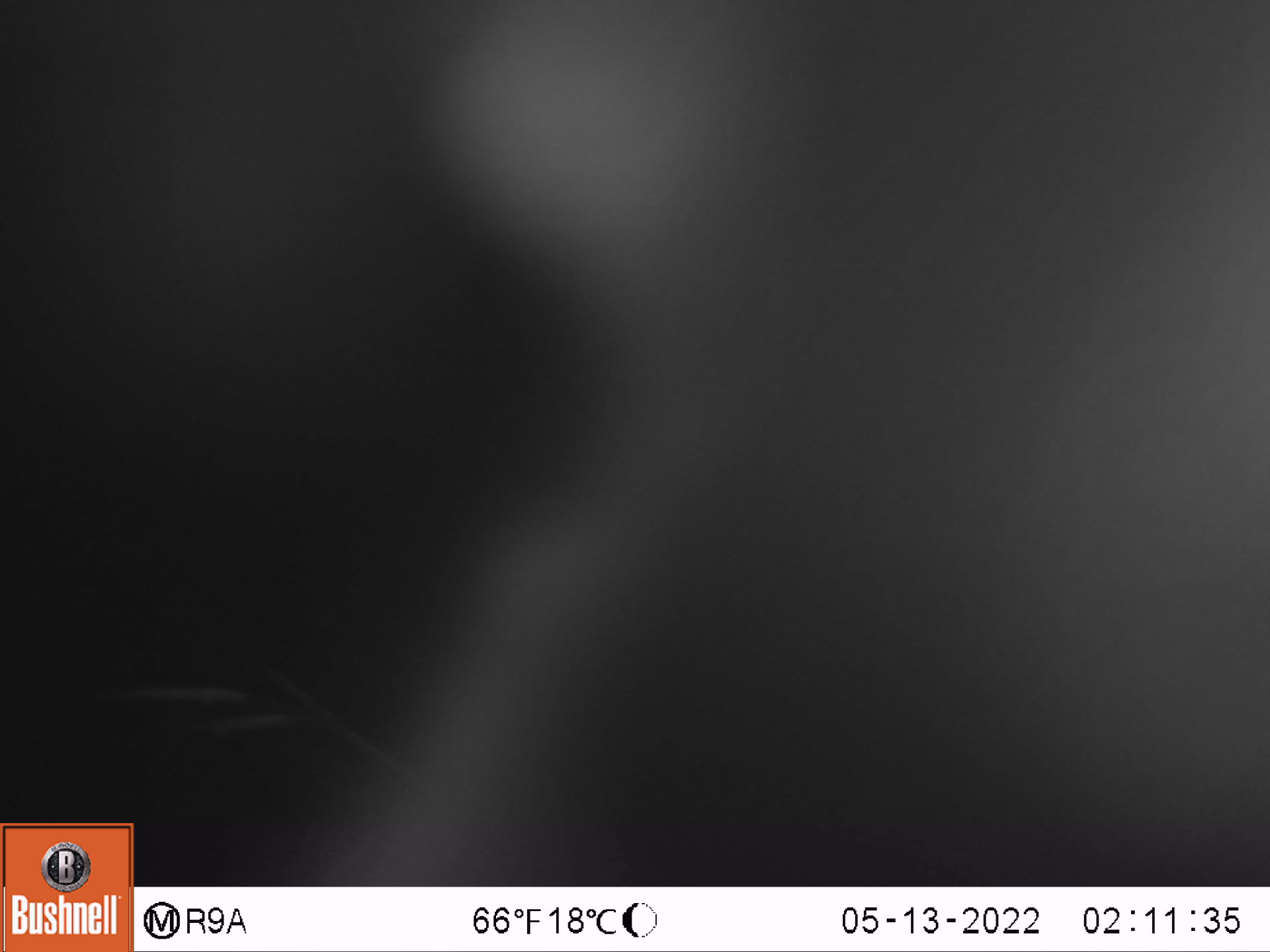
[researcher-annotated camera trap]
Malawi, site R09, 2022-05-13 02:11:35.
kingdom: Animalia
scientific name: Animalia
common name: other animal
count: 1